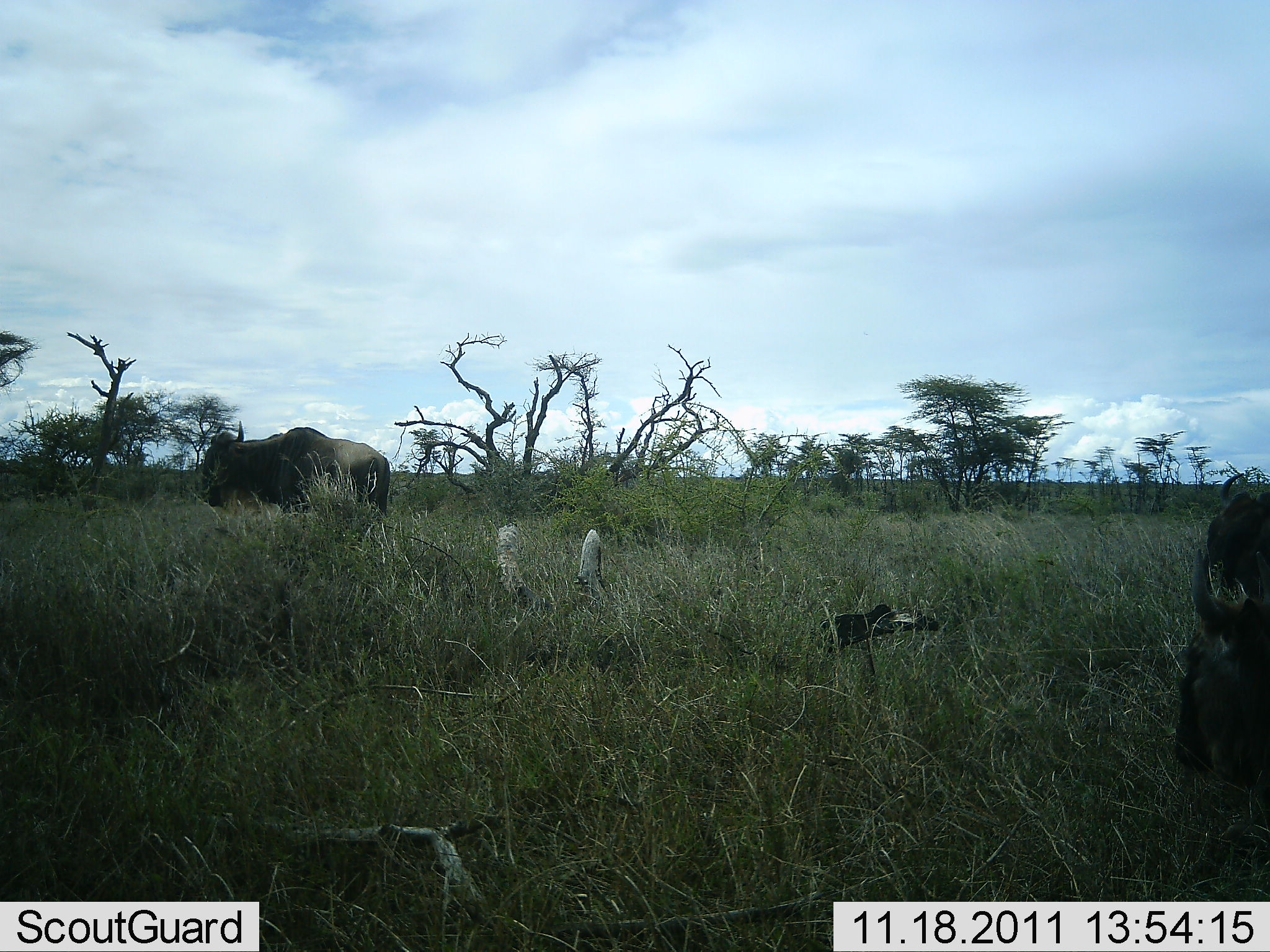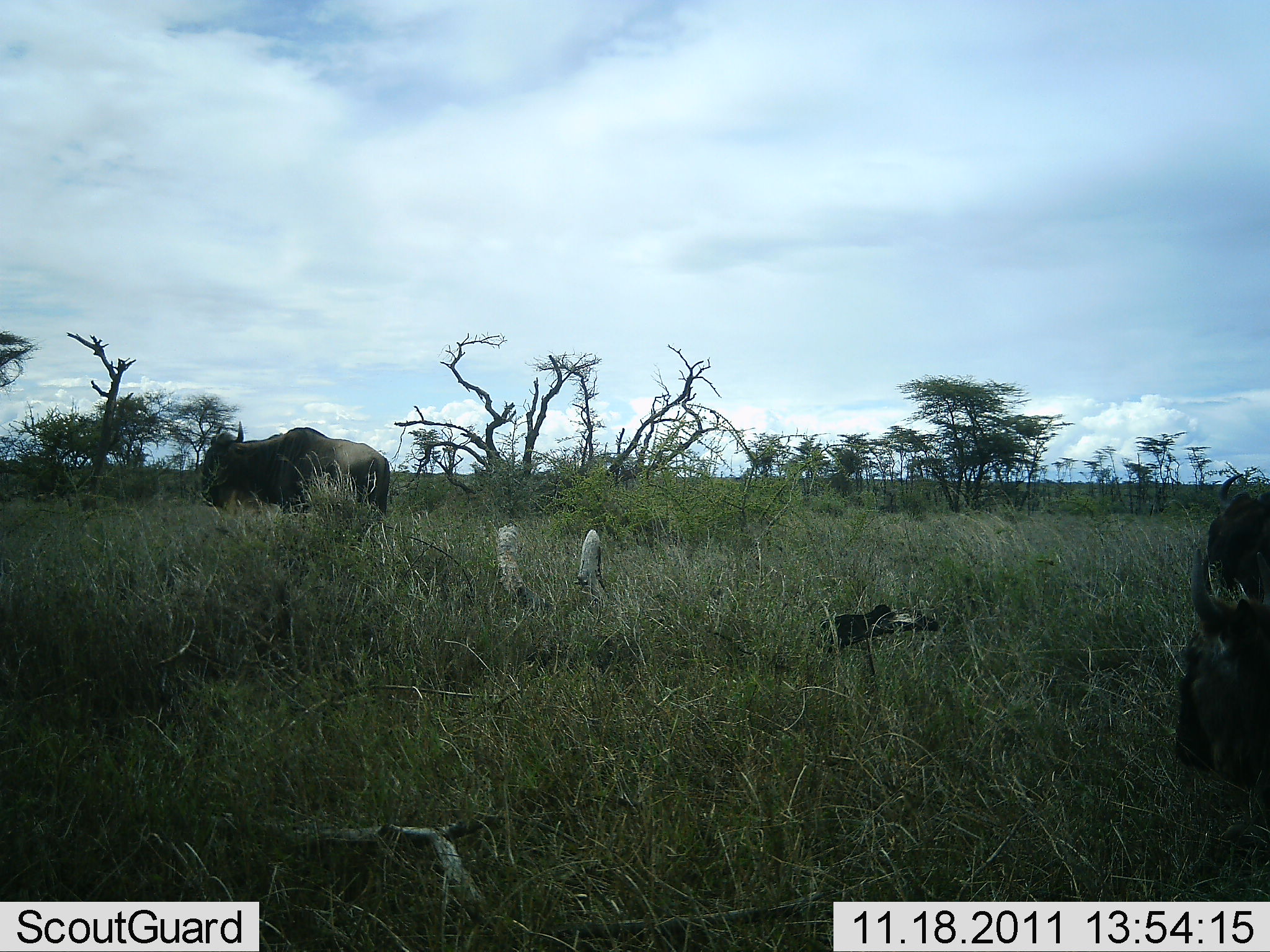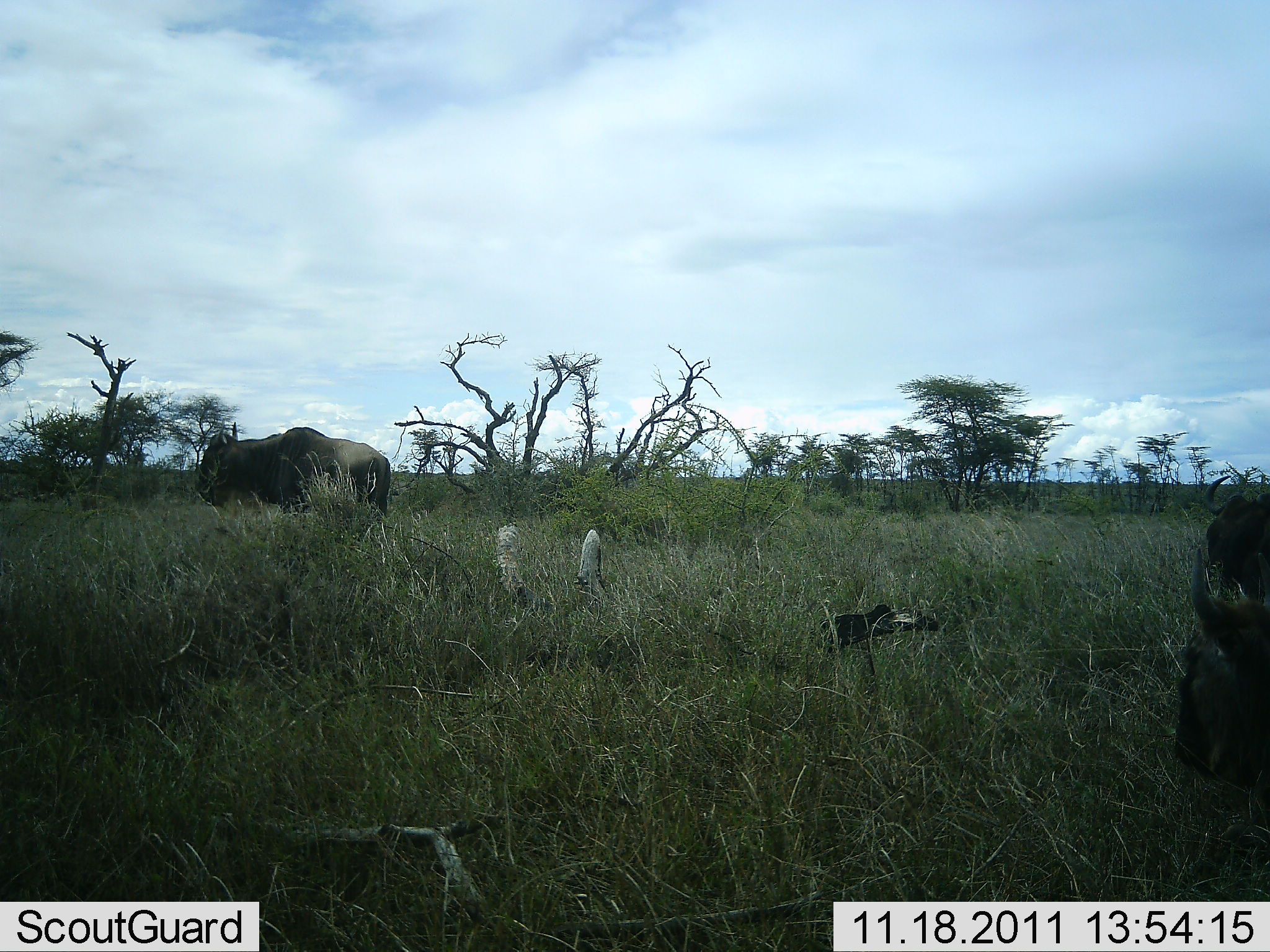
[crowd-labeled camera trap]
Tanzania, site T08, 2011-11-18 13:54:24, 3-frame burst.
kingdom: Animalia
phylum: Chordata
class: Mammalia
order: Artiodactyla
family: Bovidae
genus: Connochaetes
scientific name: Connochaetes taurinus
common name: blue wildebeest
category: wildebeest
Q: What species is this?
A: Wildebeest (blue wildebeest) (Connochaetes taurinus).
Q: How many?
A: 2.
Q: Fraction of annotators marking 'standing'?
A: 69%.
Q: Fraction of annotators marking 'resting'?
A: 8%.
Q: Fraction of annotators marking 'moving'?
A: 15%.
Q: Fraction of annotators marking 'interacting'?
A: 0%.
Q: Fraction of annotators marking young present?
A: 0%.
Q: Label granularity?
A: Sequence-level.